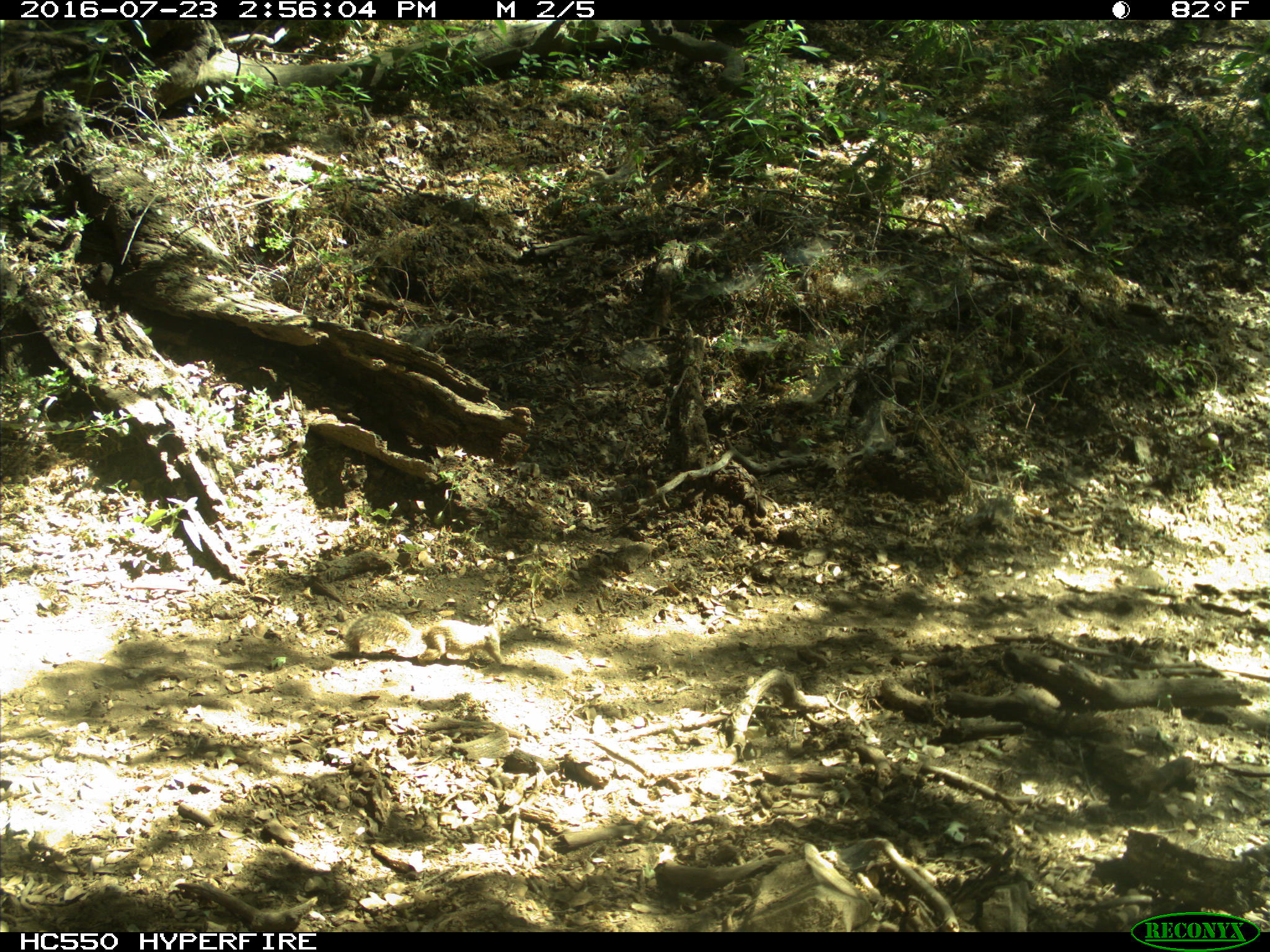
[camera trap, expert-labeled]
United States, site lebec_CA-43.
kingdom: Animalia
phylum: Chordata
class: Mammalia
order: Rodentia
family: Sciuridae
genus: Otospermophilus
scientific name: Otospermophilus beecheyi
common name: california ground squirrel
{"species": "Otospermophilus beecheyi (california ground squirrel)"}